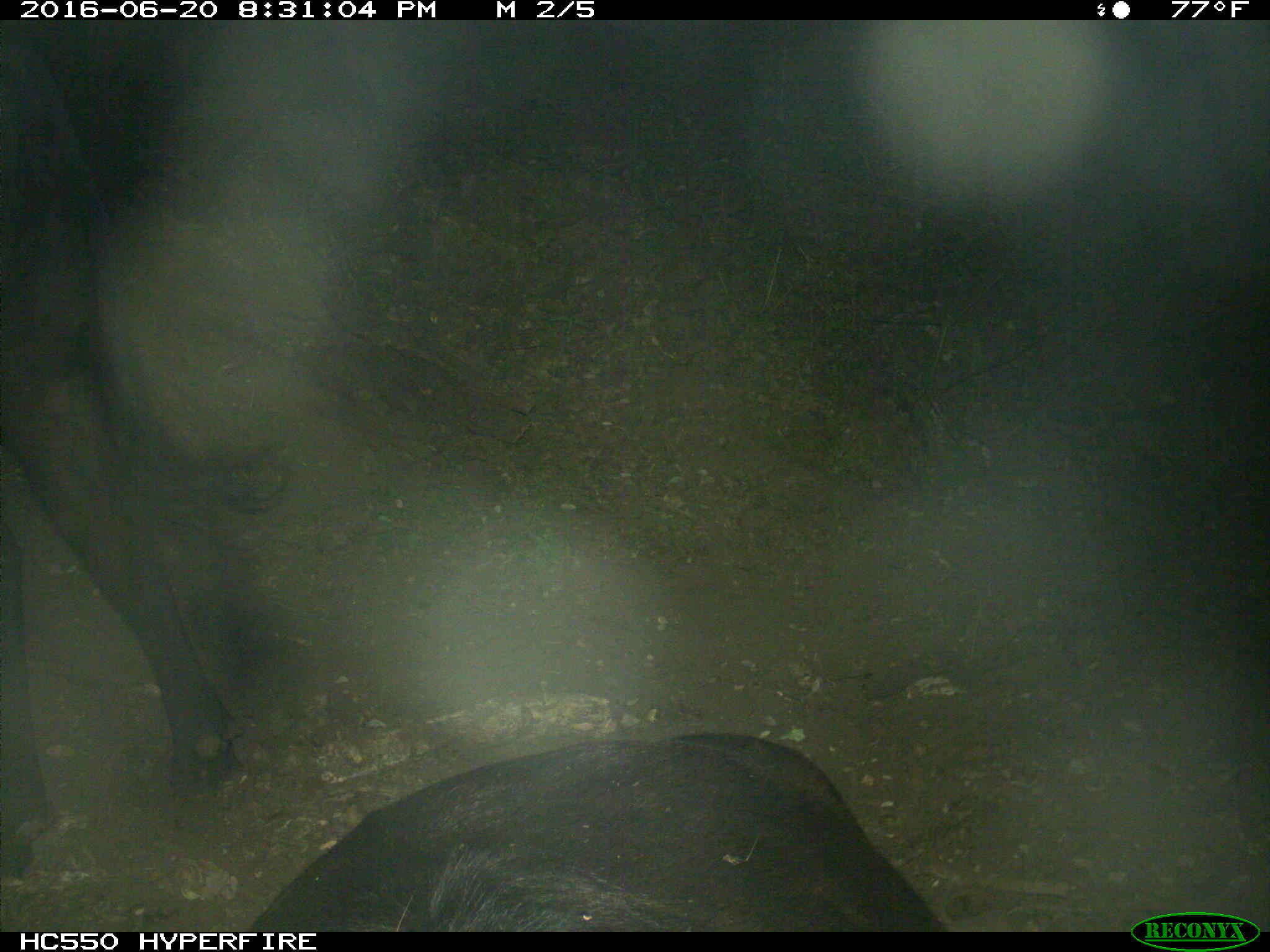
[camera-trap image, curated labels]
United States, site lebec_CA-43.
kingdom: Animalia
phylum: Chordata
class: Mammalia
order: Artiodactyla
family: Bovidae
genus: Bos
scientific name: Bos taurus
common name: domestic cow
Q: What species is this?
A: Bos taurus (domestic cow).